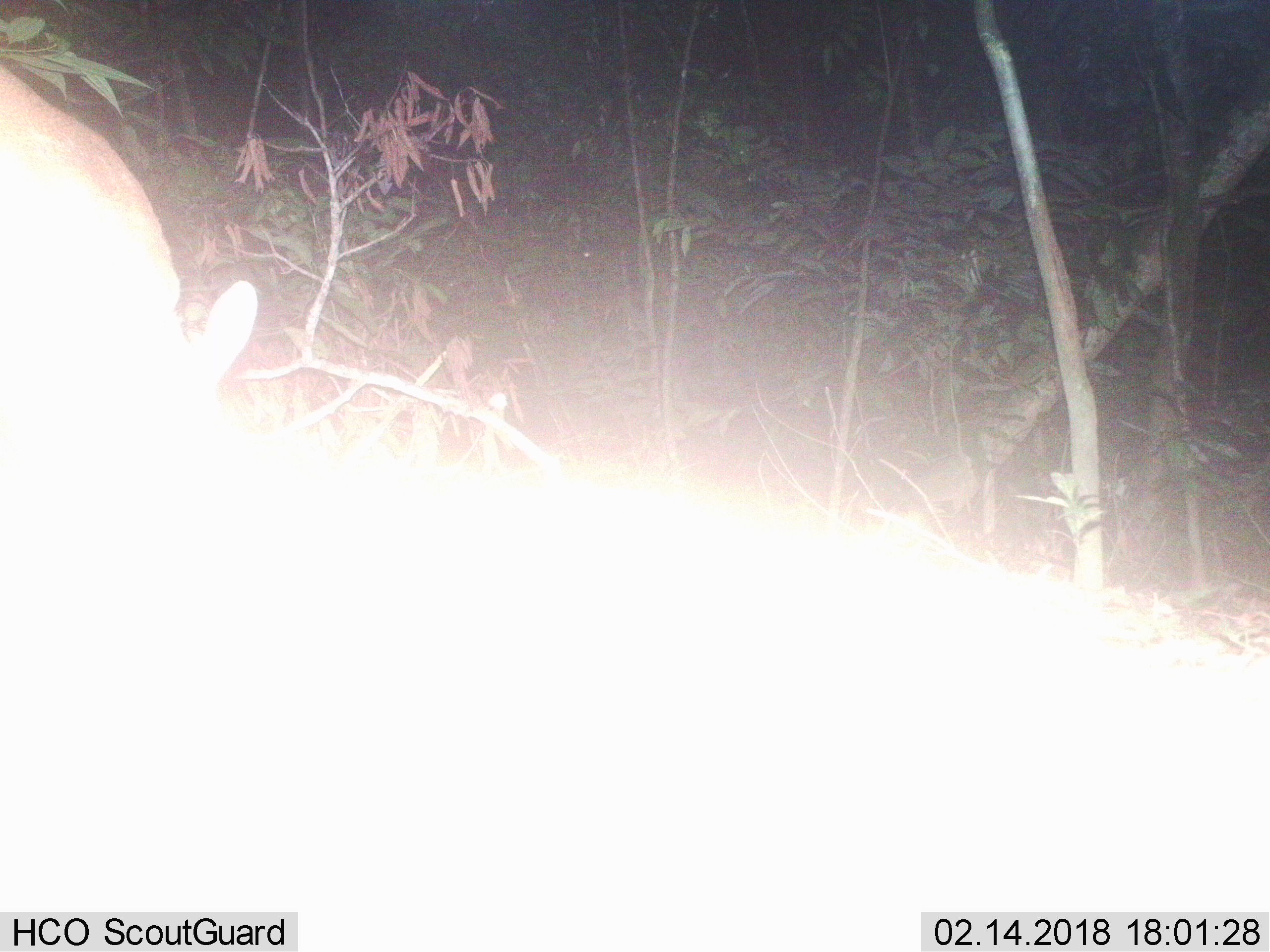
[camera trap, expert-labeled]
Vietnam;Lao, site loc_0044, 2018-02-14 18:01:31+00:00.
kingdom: Animalia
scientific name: Animalia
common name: animal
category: unidentified animal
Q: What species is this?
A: Unidentified animal (animal) (Animalia).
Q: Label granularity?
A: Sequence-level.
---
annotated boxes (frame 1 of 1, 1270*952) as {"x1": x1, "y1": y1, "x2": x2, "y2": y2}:
unidentified animal: {"x1": 0, "y1": 66, "x2": 258, "y2": 401}